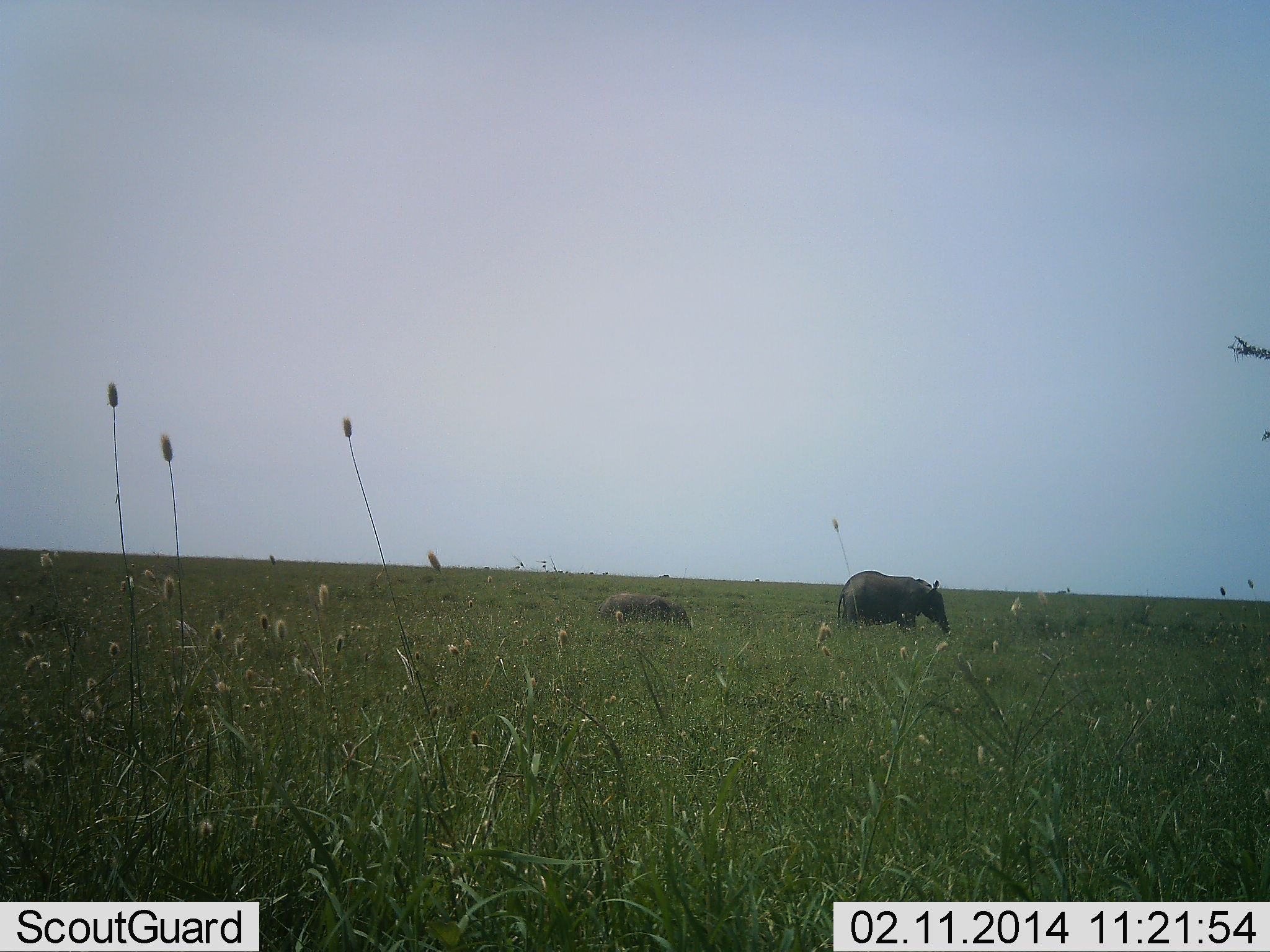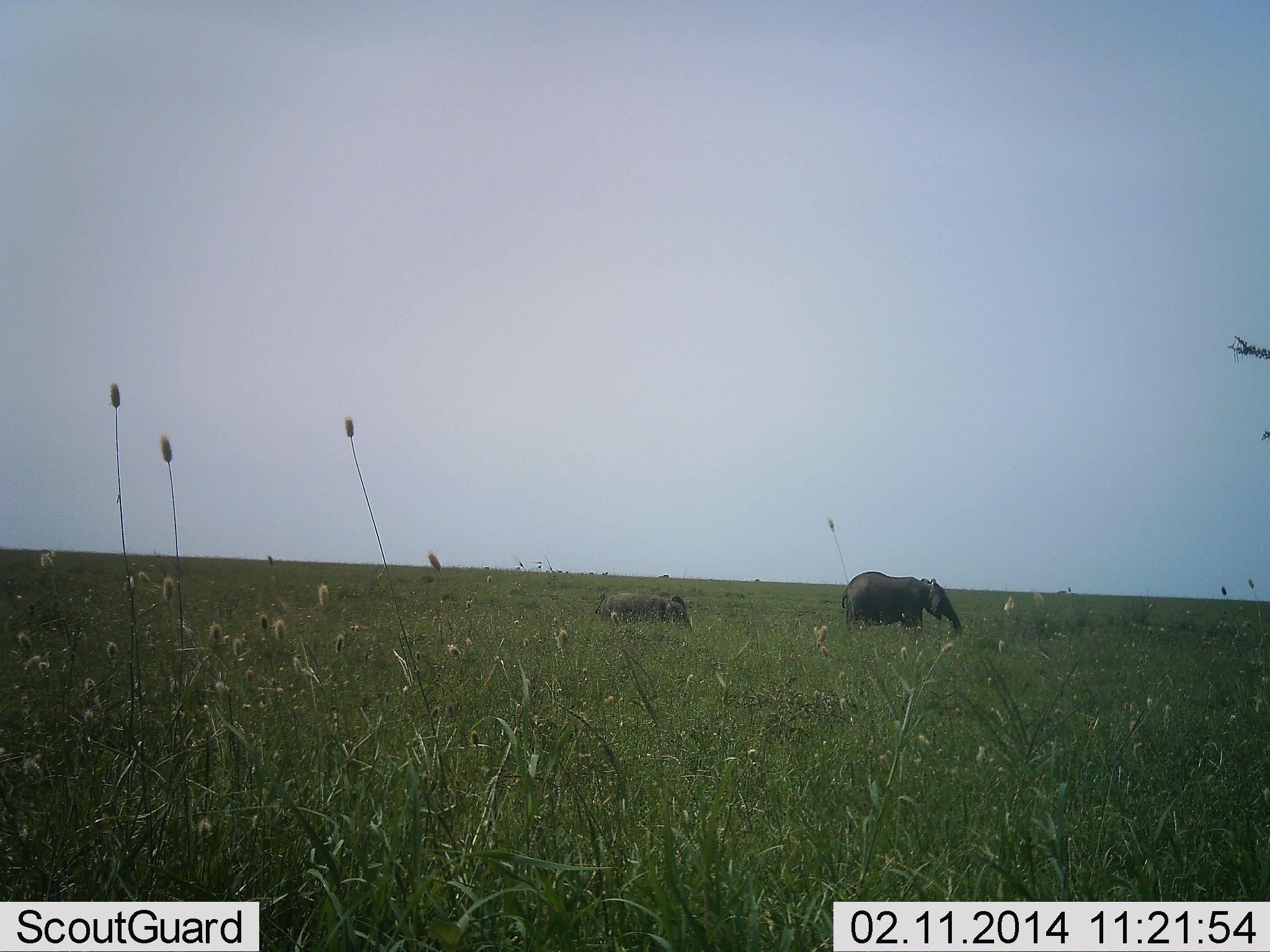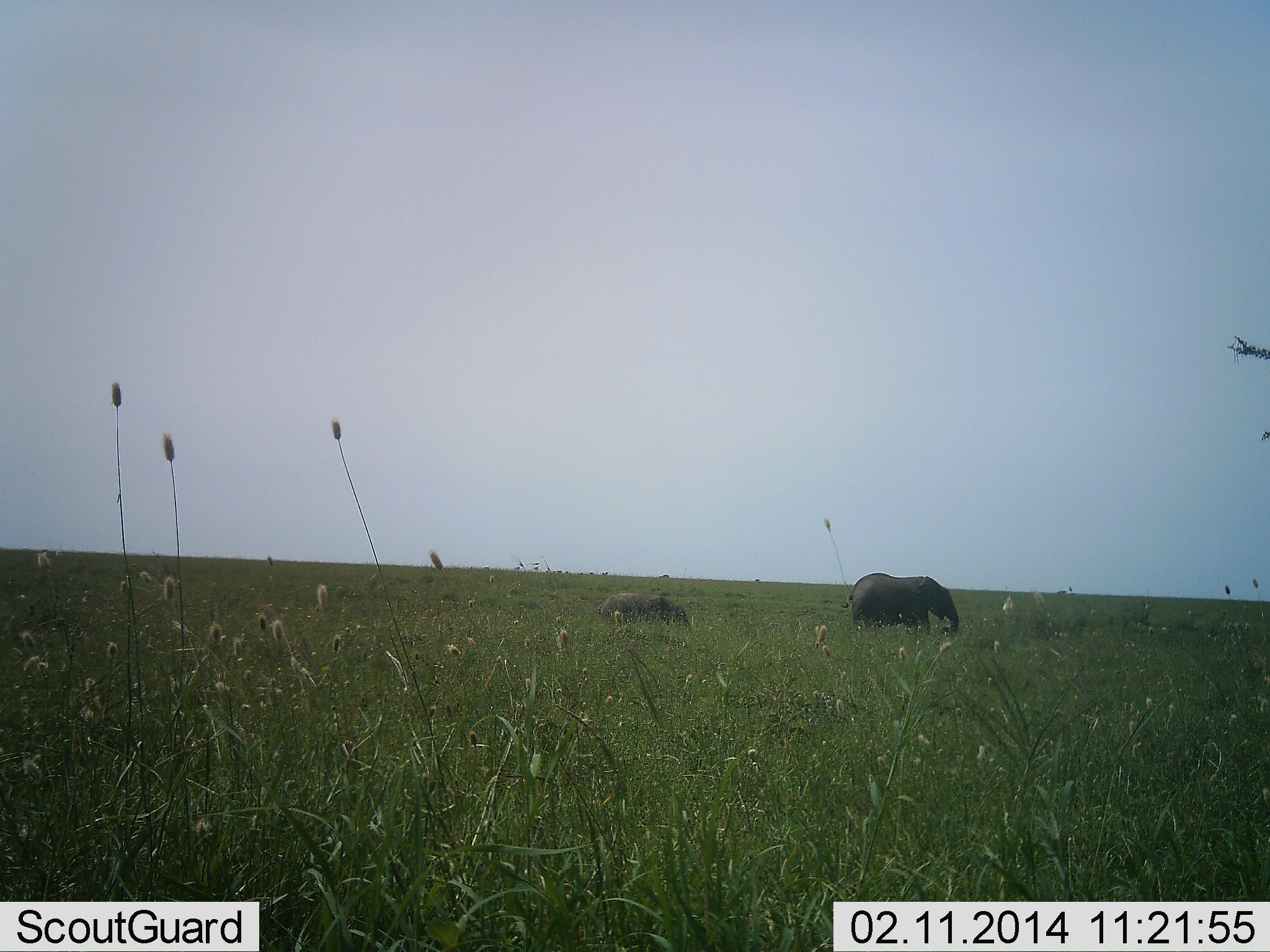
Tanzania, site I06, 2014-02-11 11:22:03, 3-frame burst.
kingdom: Animalia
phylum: Chordata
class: Mammalia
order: Proboscidea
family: Elephantidae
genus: Loxodonta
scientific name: Loxodonta africana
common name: african bush elephant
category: elephant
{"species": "elephant (african bush elephant) (Loxodonta africana)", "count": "2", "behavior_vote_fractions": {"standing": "9%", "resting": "0%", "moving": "73%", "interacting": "0%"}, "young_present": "73%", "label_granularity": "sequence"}